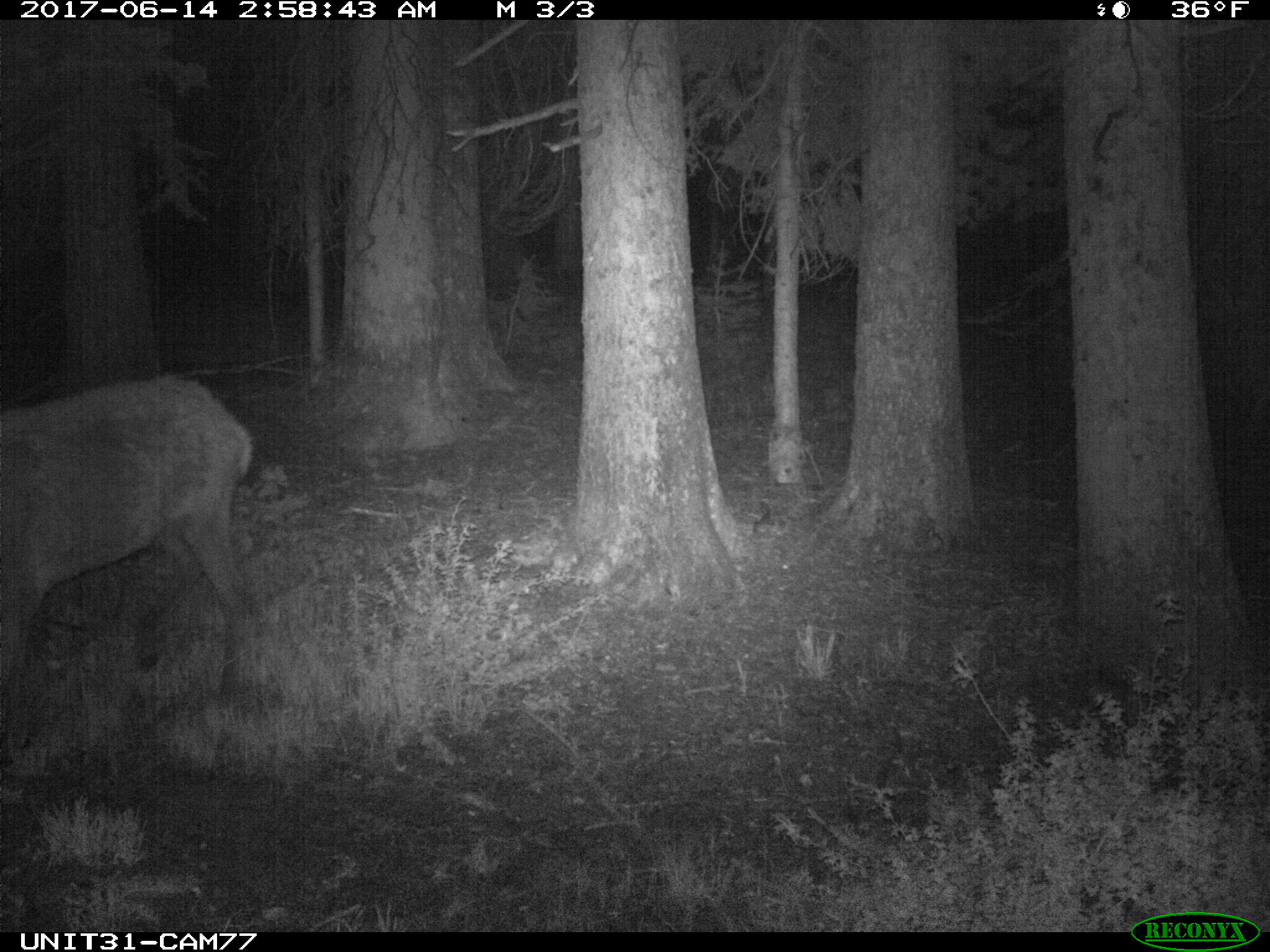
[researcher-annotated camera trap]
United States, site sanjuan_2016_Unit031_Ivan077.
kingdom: Animalia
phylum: Chordata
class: Mammalia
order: Artiodactyla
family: Cervidae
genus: Cervus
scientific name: Cervus elaphus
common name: red deer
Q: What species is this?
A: Cervus elaphus (red deer).